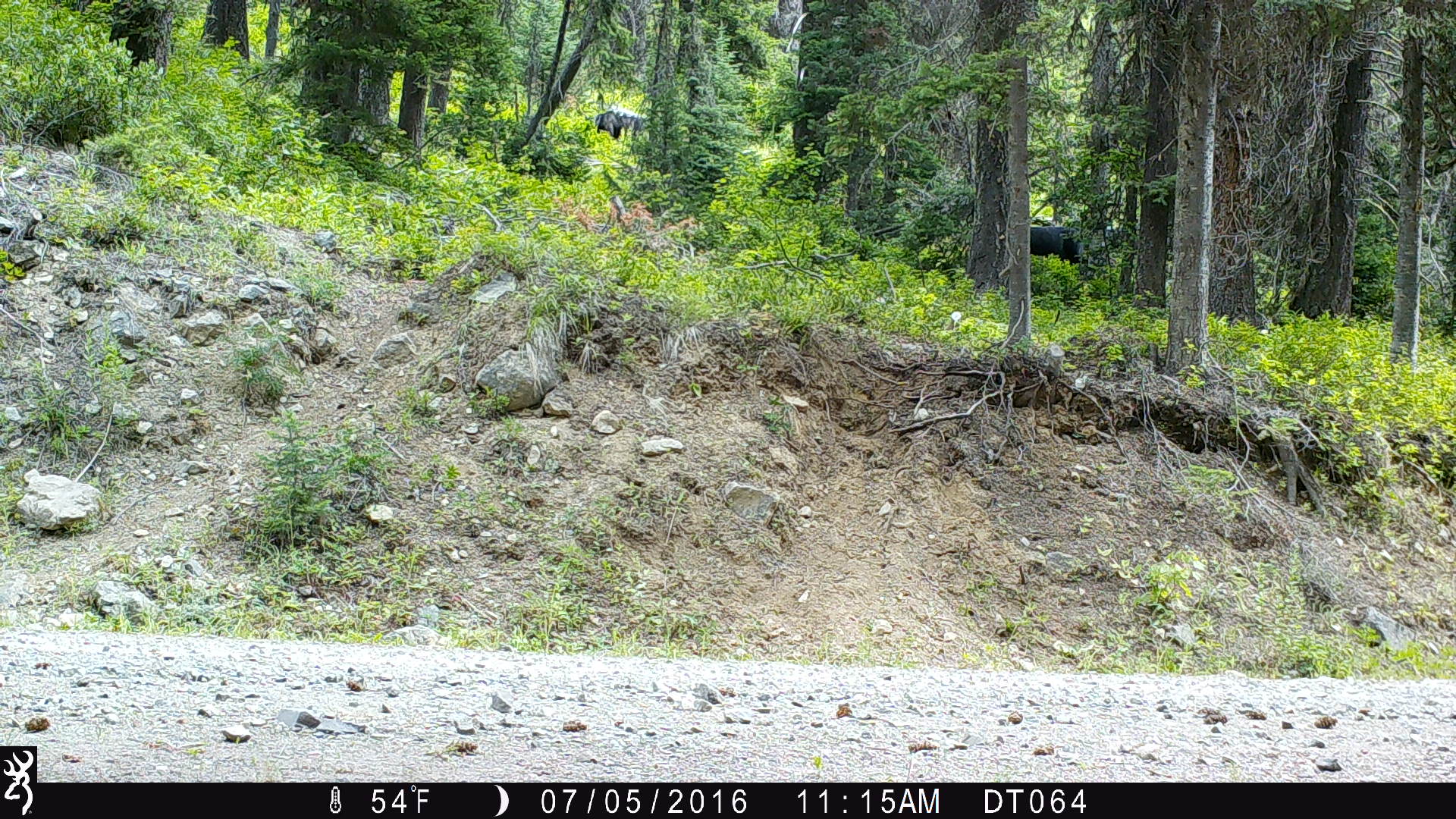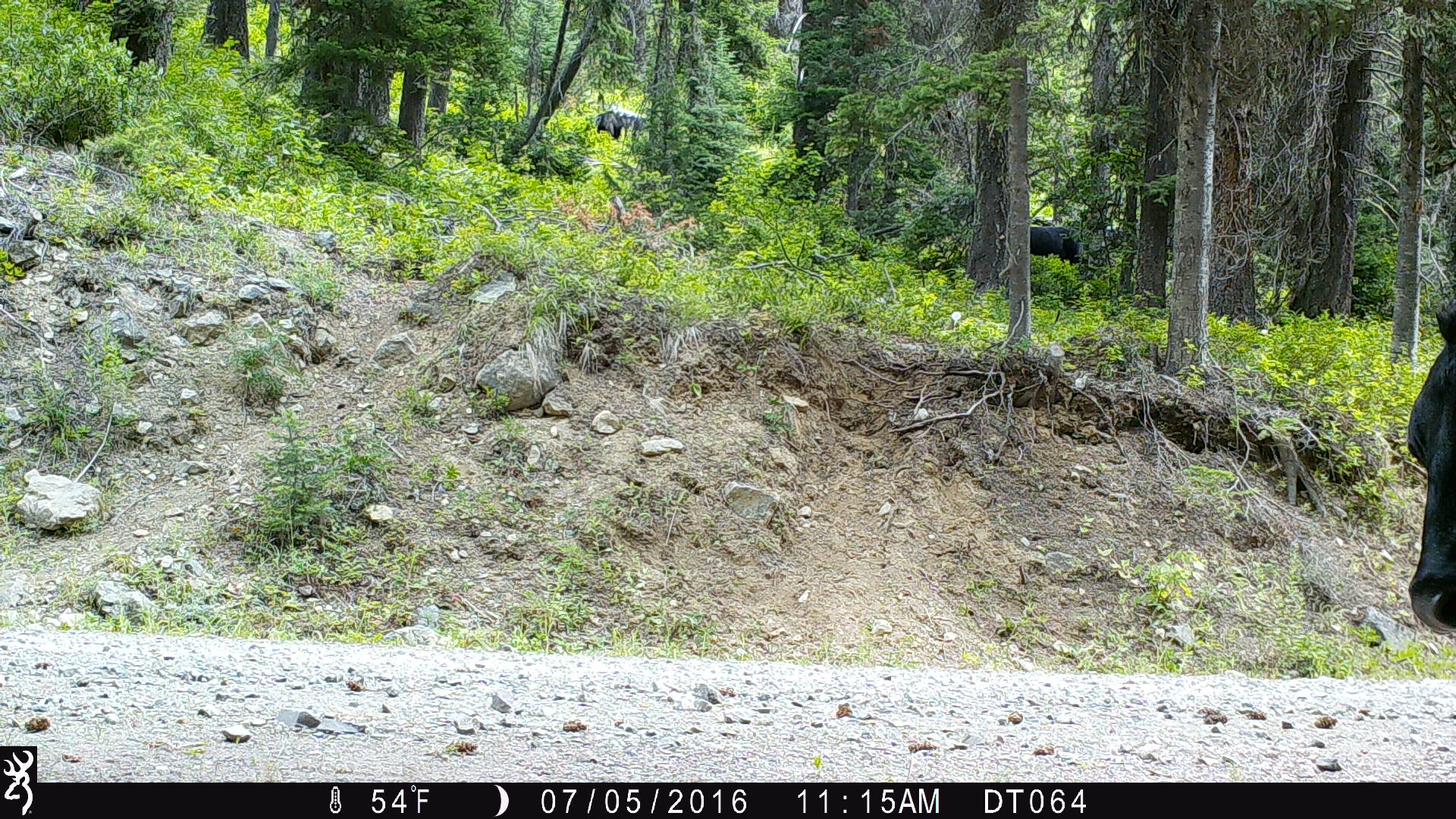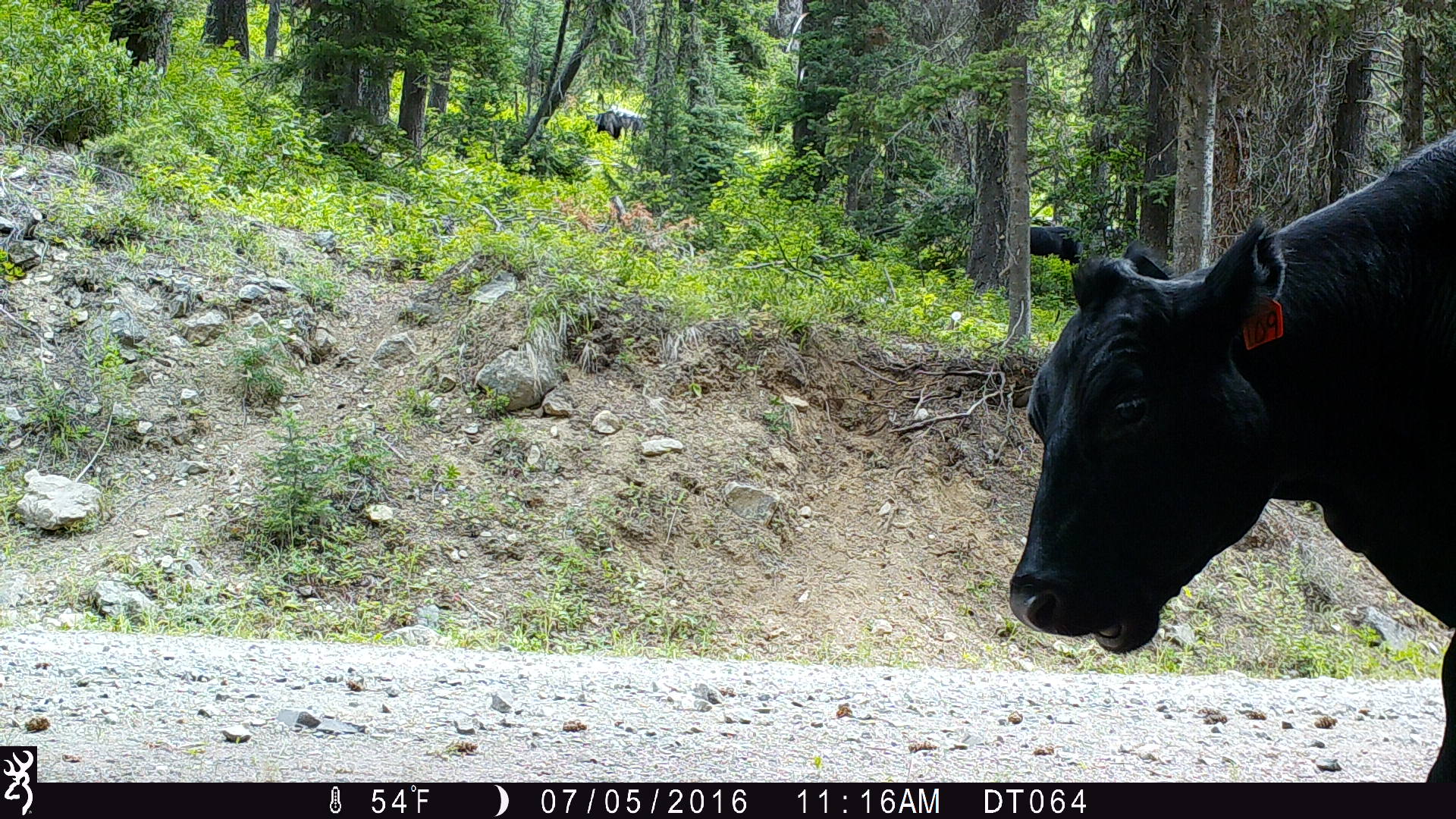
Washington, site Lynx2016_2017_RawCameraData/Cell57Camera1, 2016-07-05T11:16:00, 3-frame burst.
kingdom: Animalia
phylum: Chordata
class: Mammalia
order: Artiodactyla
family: Bovidae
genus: Bos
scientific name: Bos taurus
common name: domestic cattle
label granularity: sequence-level